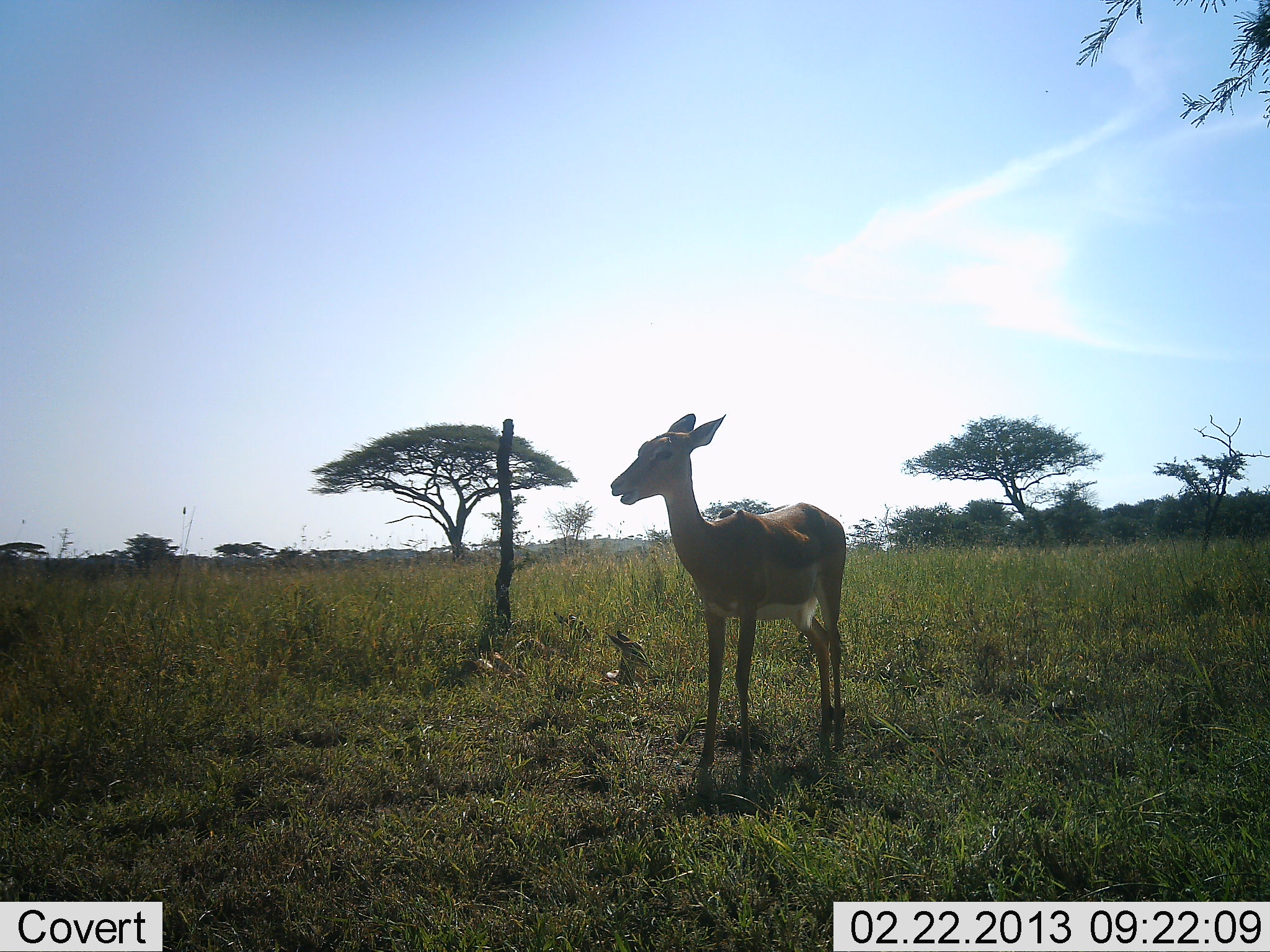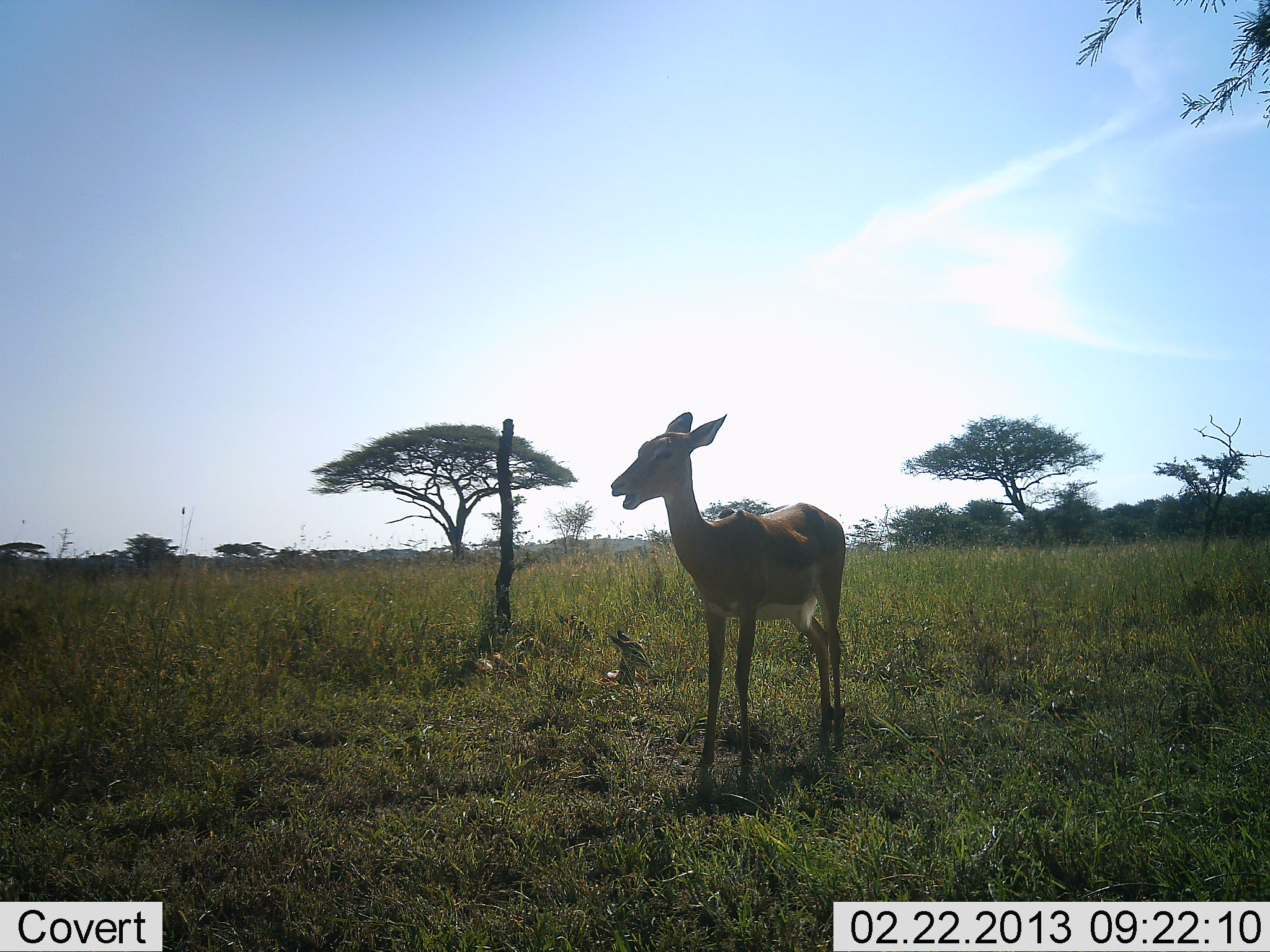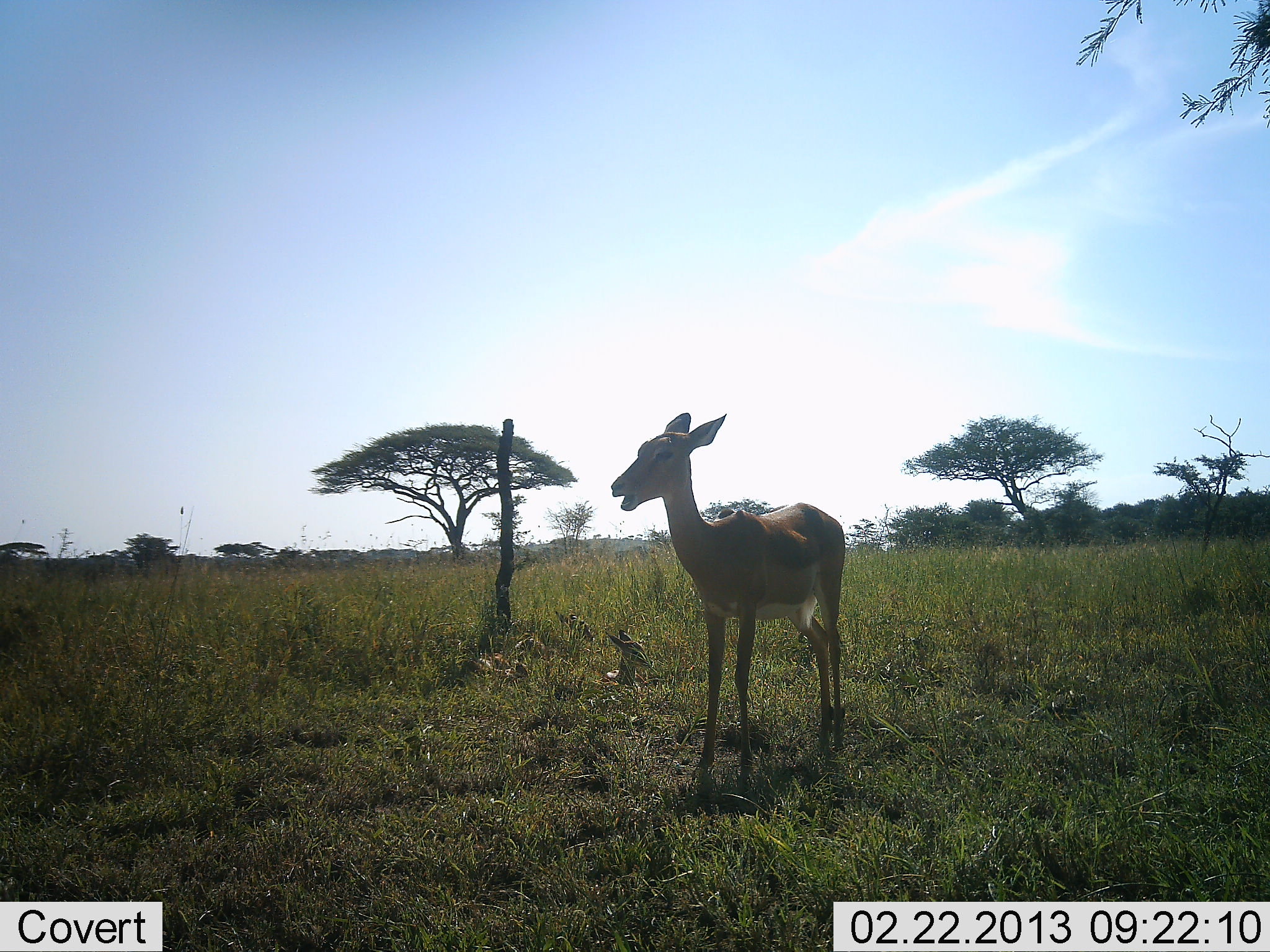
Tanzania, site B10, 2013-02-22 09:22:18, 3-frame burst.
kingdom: Animalia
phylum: Chordata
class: Mammalia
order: Artiodactyla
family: Bovidae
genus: Aepyceros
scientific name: Aepyceros melampus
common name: impala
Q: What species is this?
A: Impala (Aepyceros melampus).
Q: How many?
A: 1.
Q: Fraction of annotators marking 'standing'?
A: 91%.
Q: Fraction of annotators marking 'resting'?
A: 43%.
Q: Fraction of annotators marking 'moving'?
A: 0%.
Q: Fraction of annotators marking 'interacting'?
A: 0%.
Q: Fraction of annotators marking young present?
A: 43%.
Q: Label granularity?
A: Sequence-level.